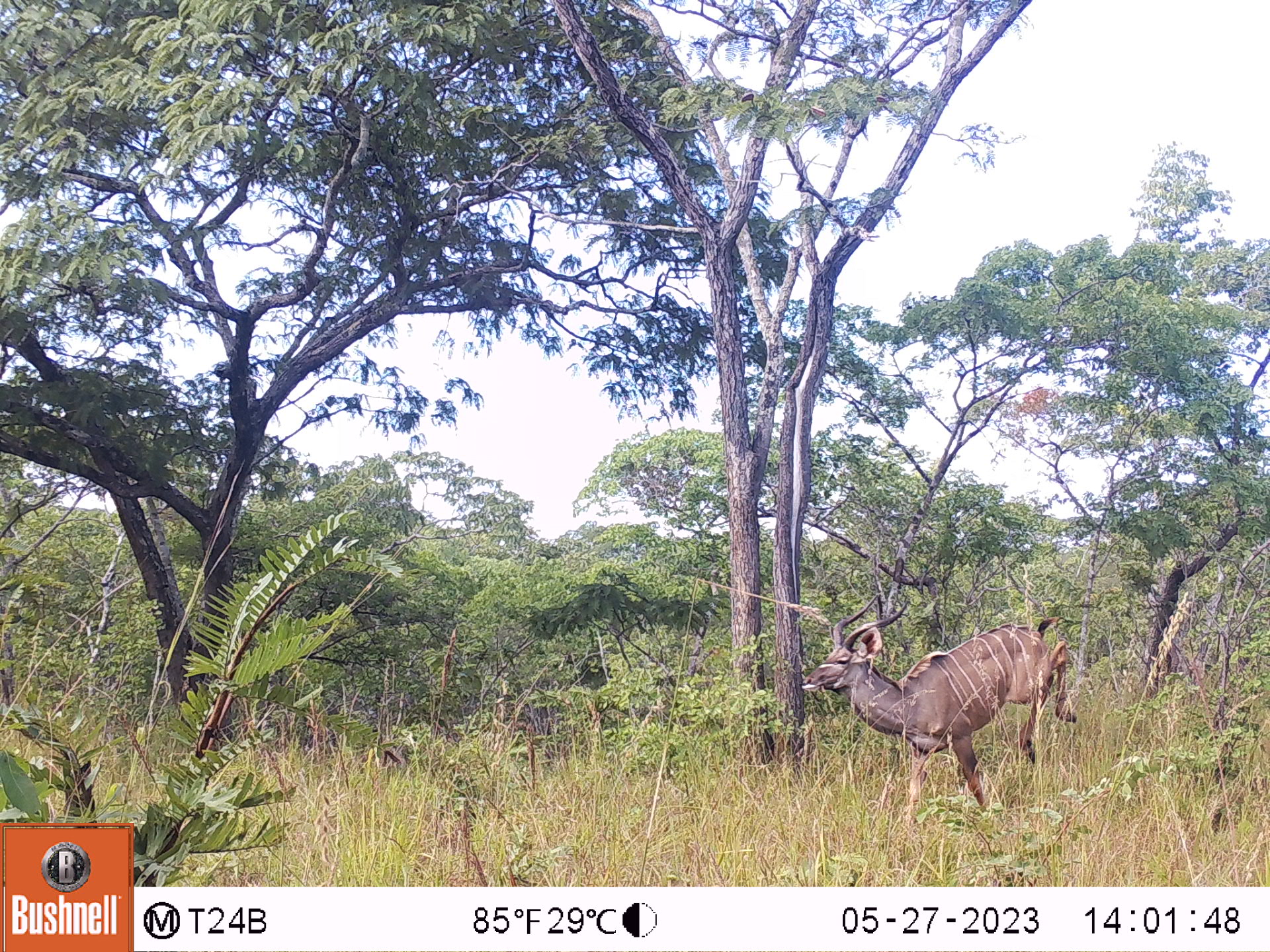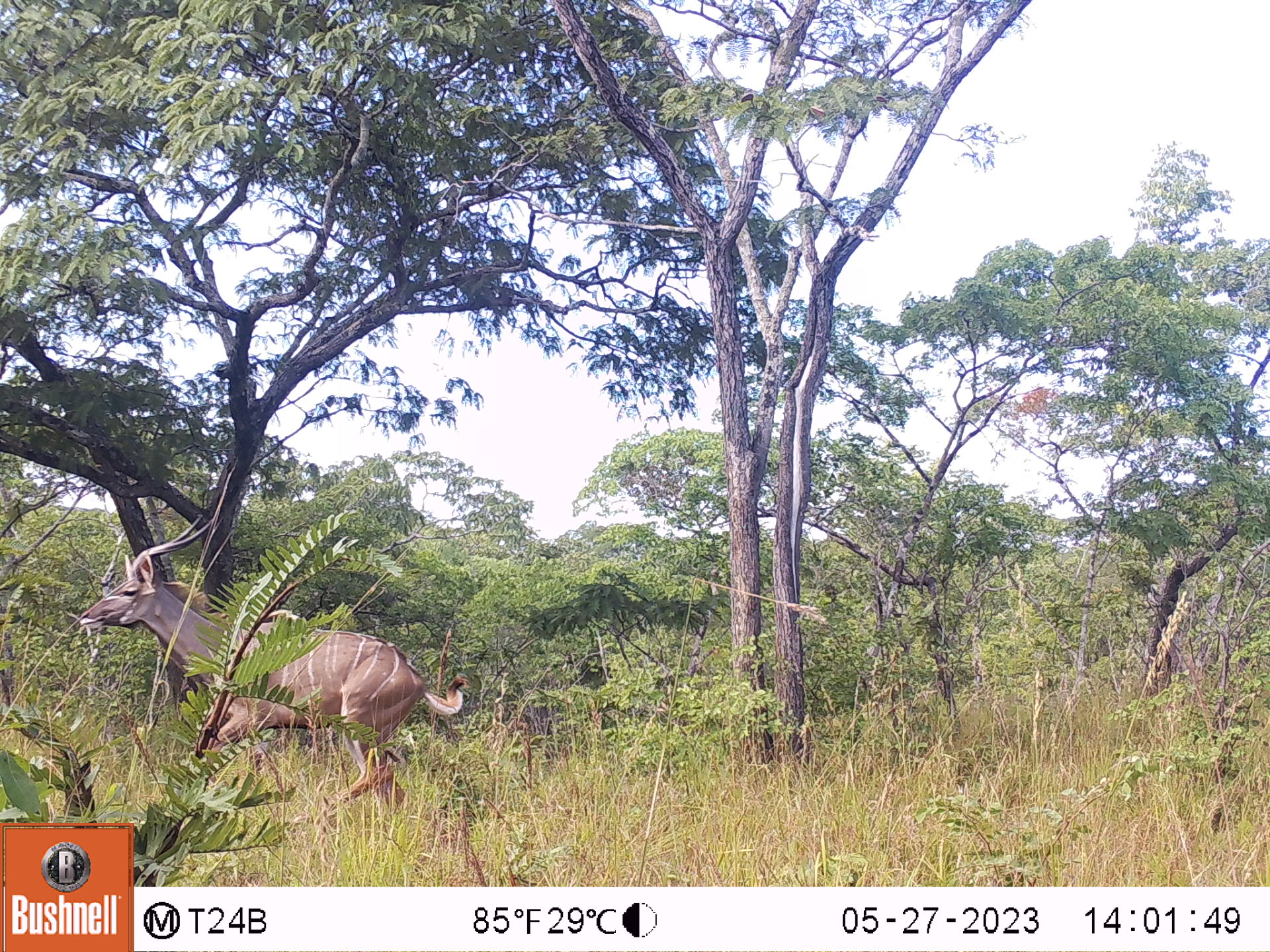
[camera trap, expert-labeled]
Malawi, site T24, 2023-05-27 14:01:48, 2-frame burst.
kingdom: Animalia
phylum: Chordata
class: Mammalia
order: Artiodactyla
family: Bovidae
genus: Tragelaphus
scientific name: Tragelaphus strepsiceros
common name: greater kudu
Greater kudu (Tragelaphus strepsiceros), count 1.